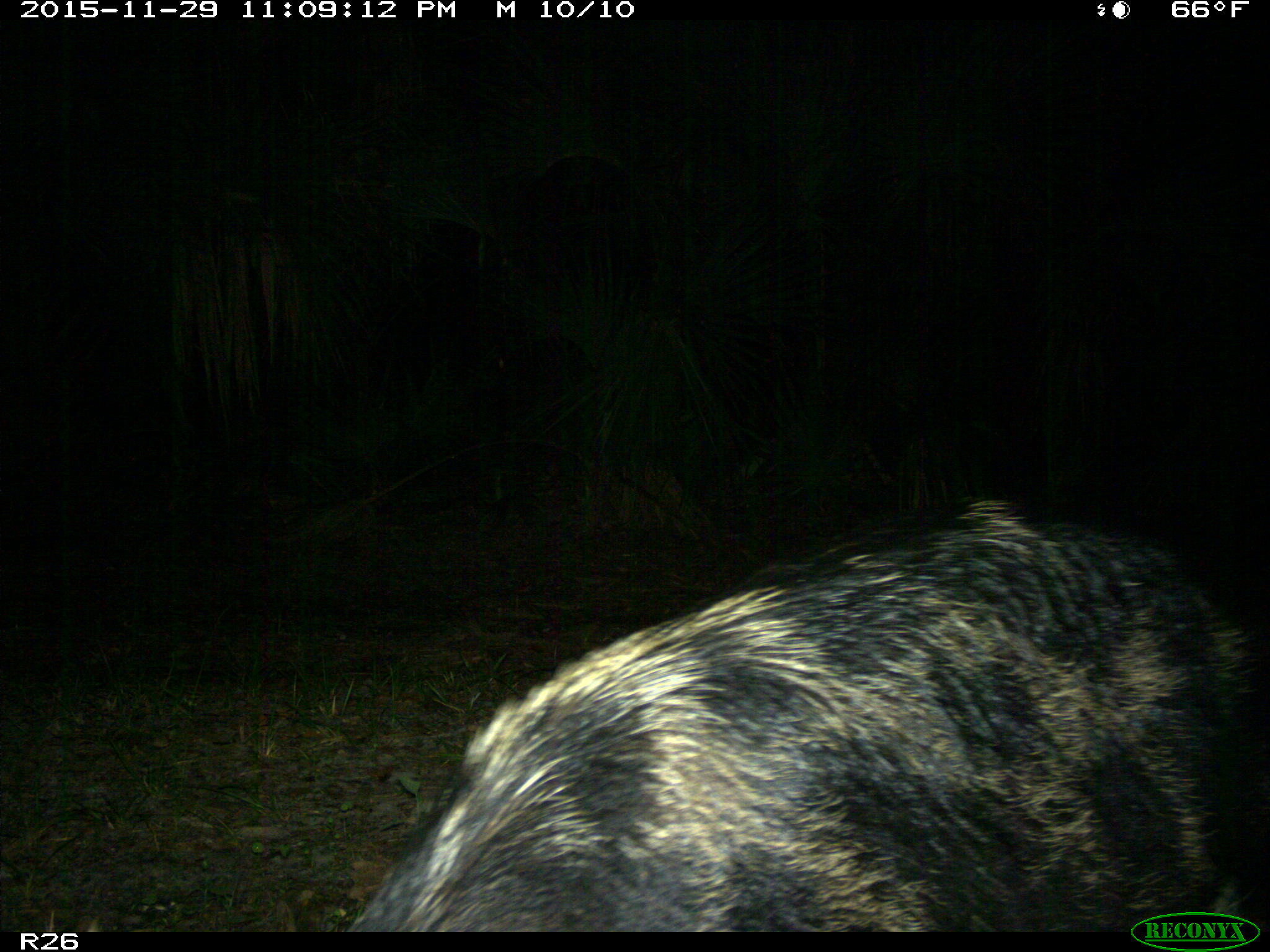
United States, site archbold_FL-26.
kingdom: Animalia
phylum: Chordata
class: Mammalia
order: Artiodactyla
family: Suidae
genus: Sus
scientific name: Sus scrofa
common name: wild boar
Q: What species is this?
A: Sus scrofa (wild boar).